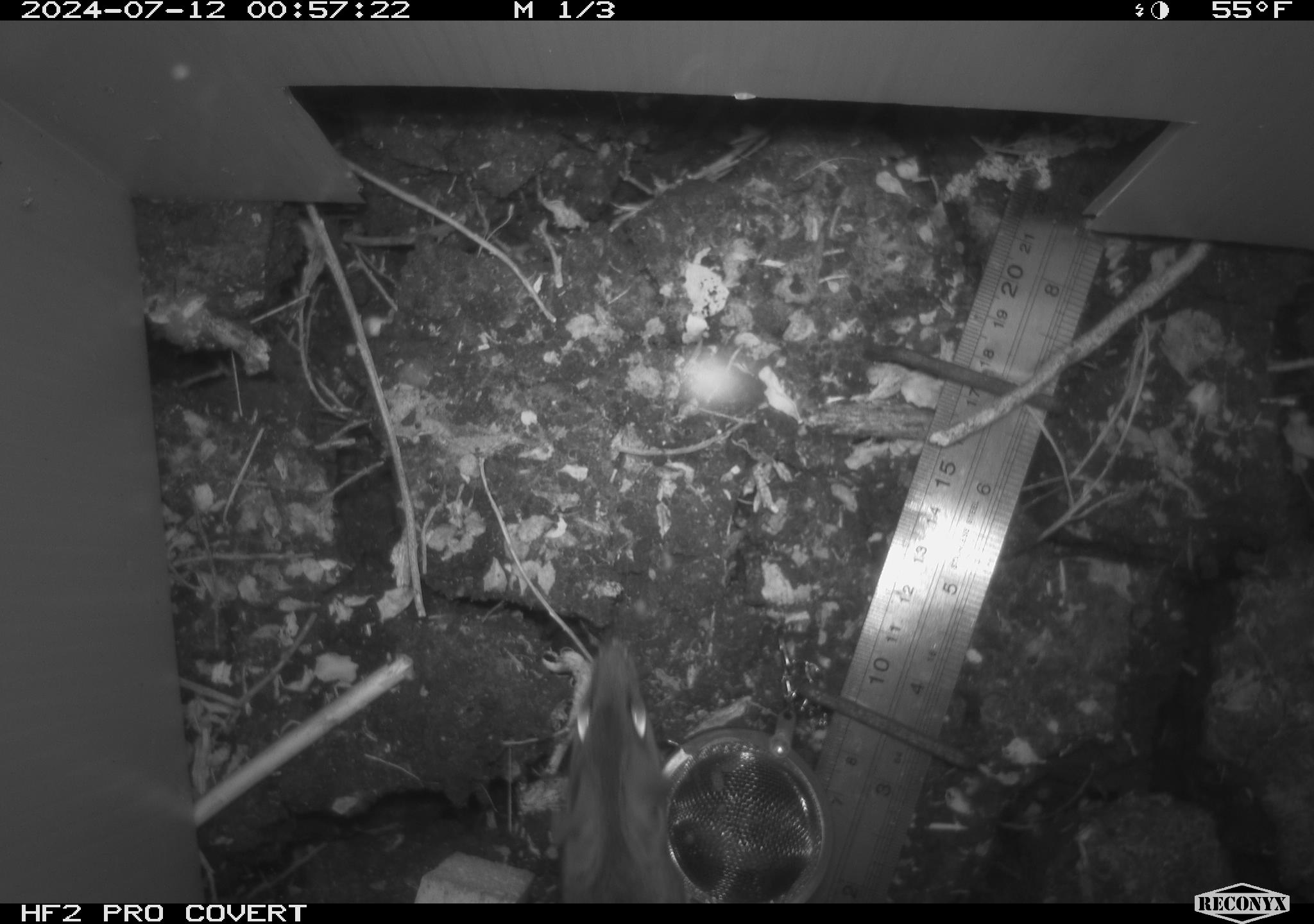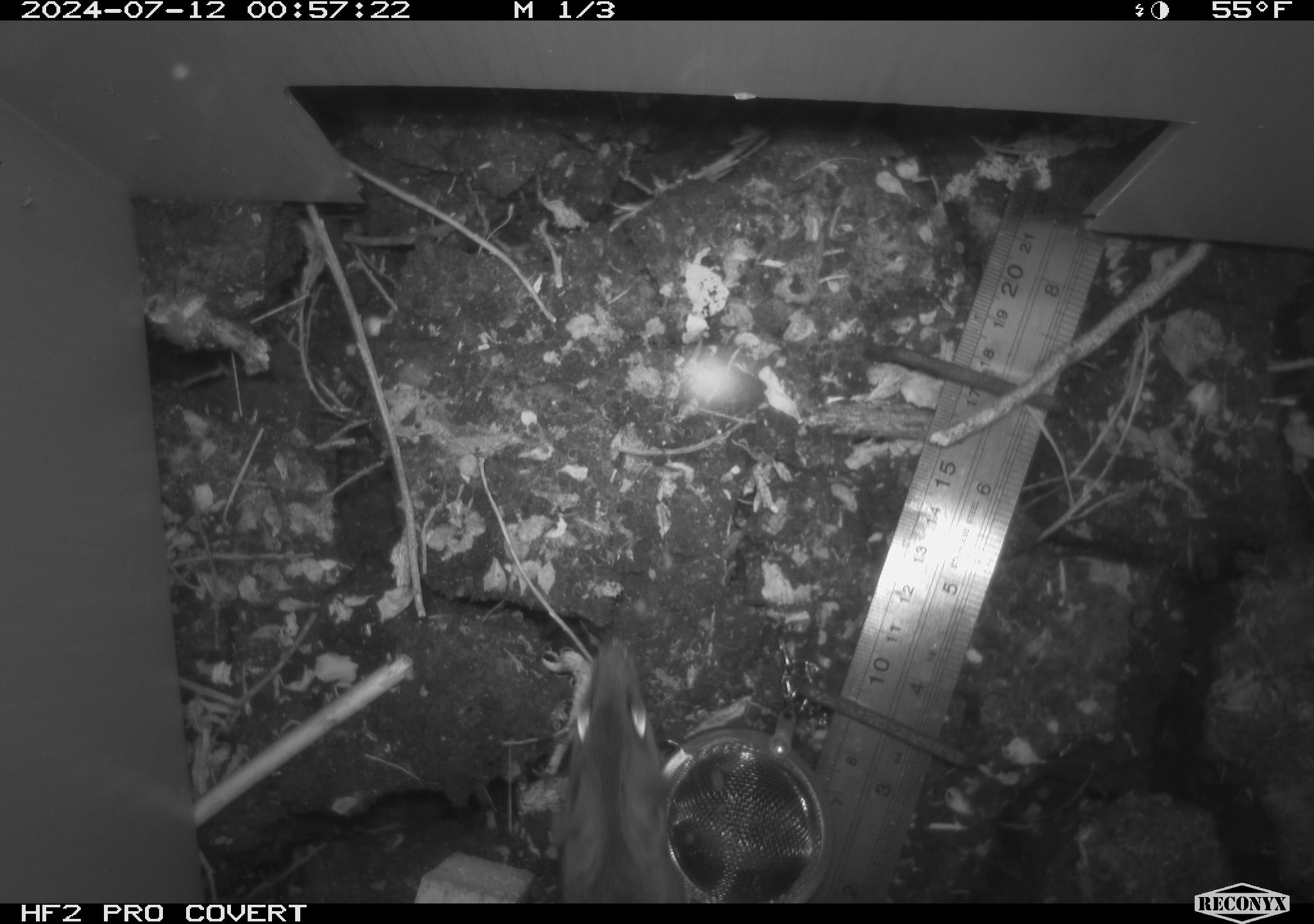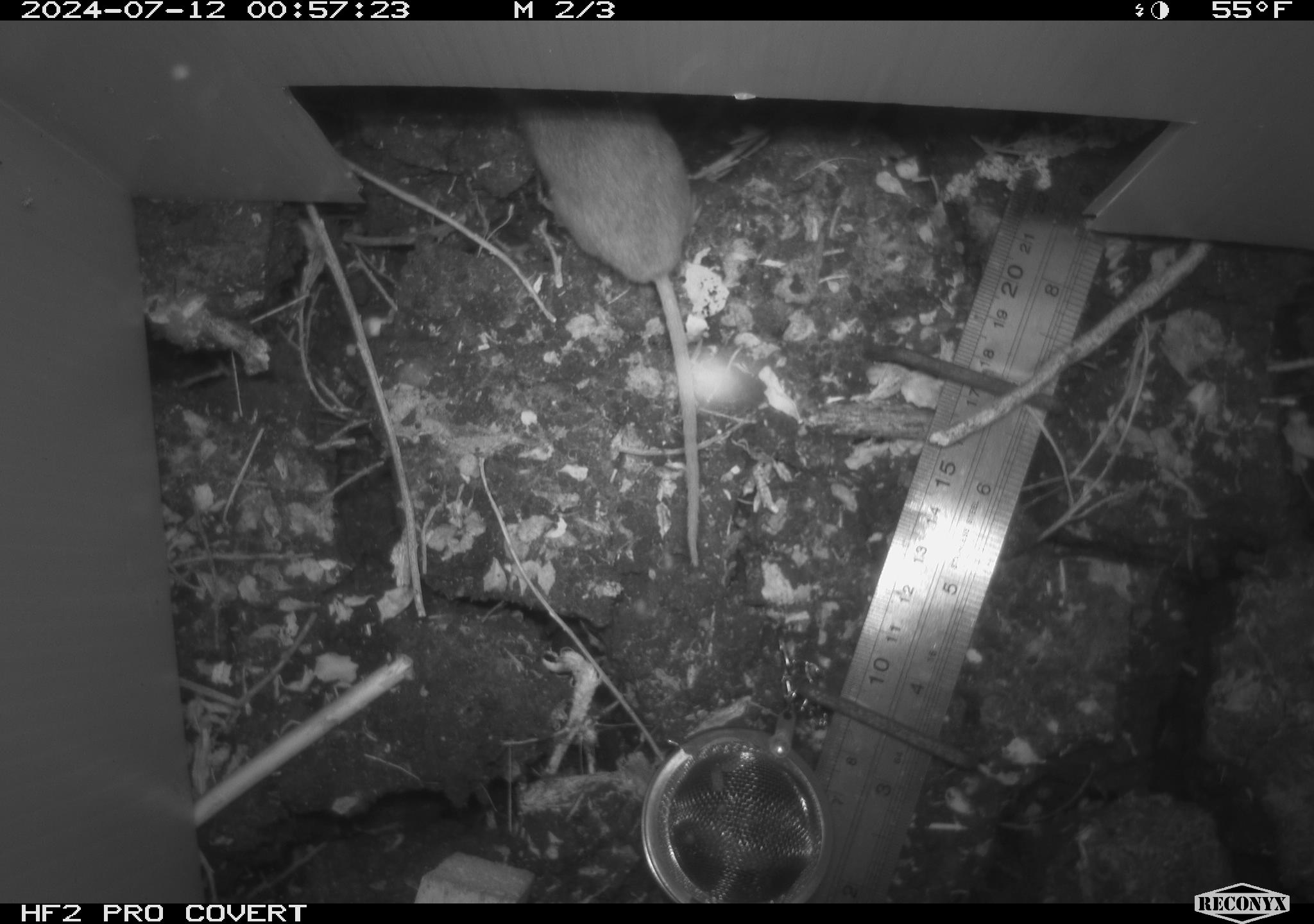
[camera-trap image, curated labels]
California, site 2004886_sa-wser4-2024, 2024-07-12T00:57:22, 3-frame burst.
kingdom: Animalia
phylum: Chordata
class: Mammalia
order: Rodentia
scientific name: Rodentia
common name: mouse species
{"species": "mouse species (Rodentia)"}